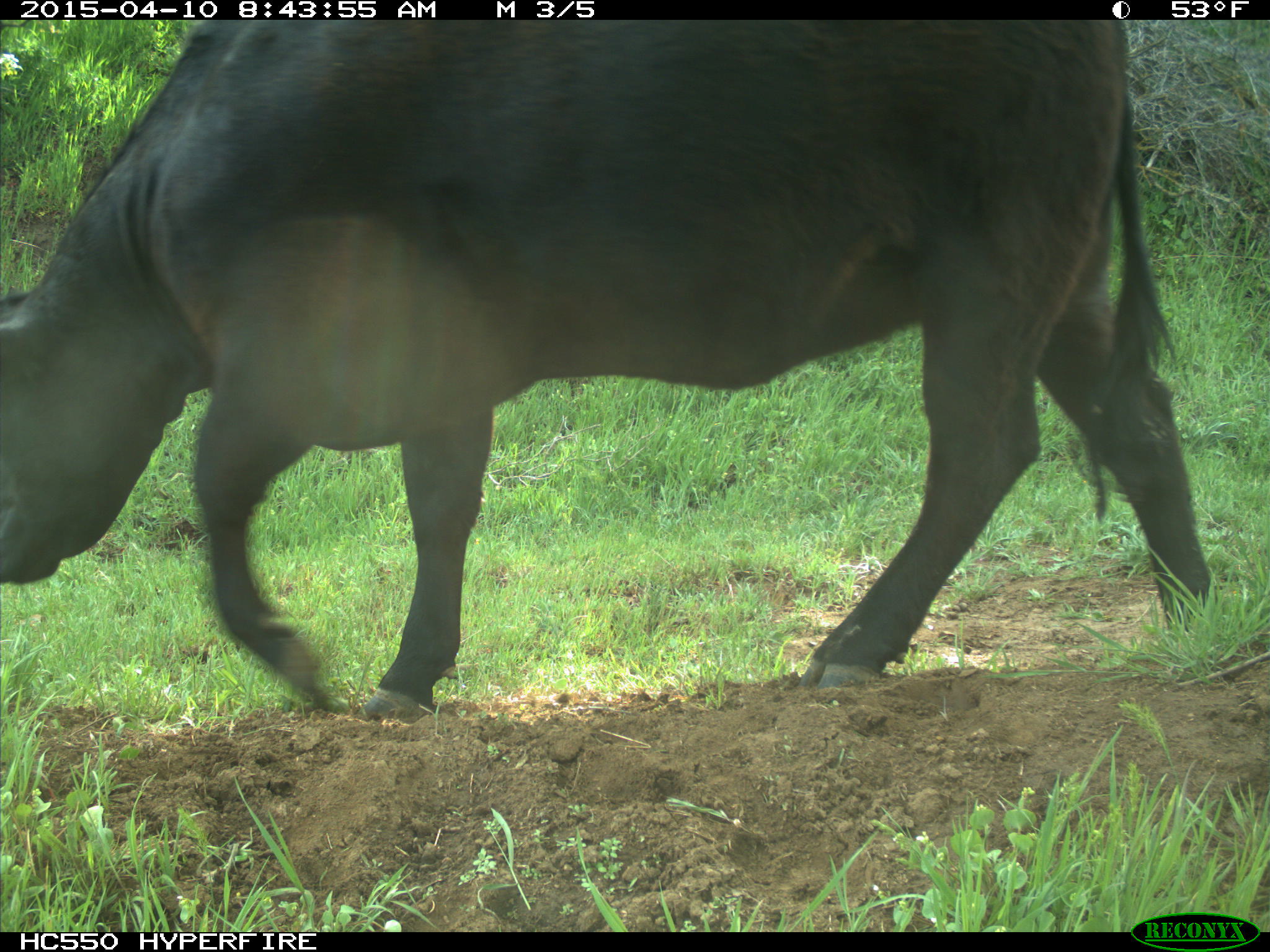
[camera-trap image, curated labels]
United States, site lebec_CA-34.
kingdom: Animalia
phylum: Chordata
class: Mammalia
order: Artiodactyla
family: Bovidae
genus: Bos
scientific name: Bos taurus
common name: domestic cow